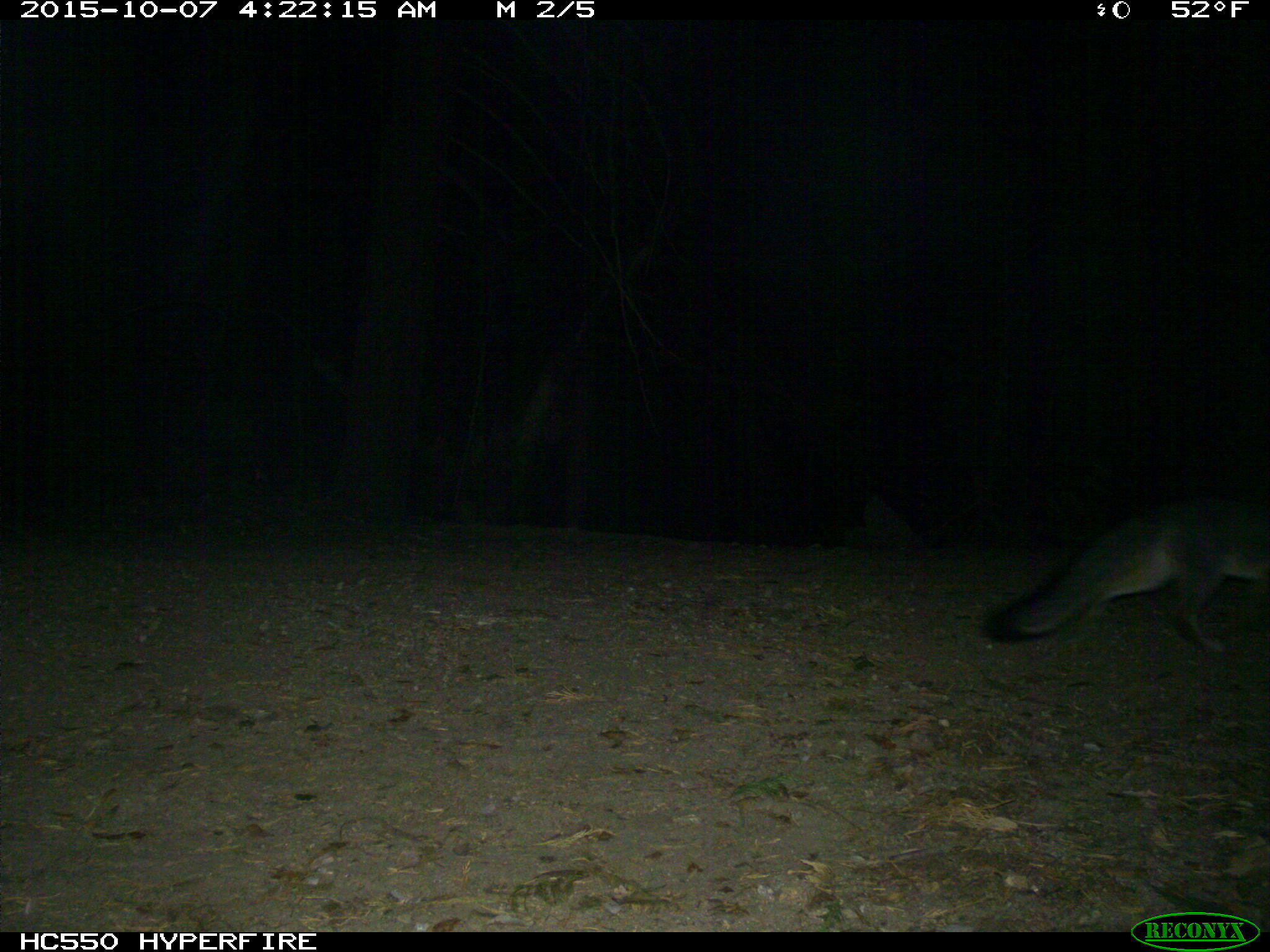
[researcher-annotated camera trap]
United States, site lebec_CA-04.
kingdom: Animalia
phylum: Chordata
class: Mammalia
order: Carnivora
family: Canidae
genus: Urocyon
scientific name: Urocyon cinereoargenteus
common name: gray fox